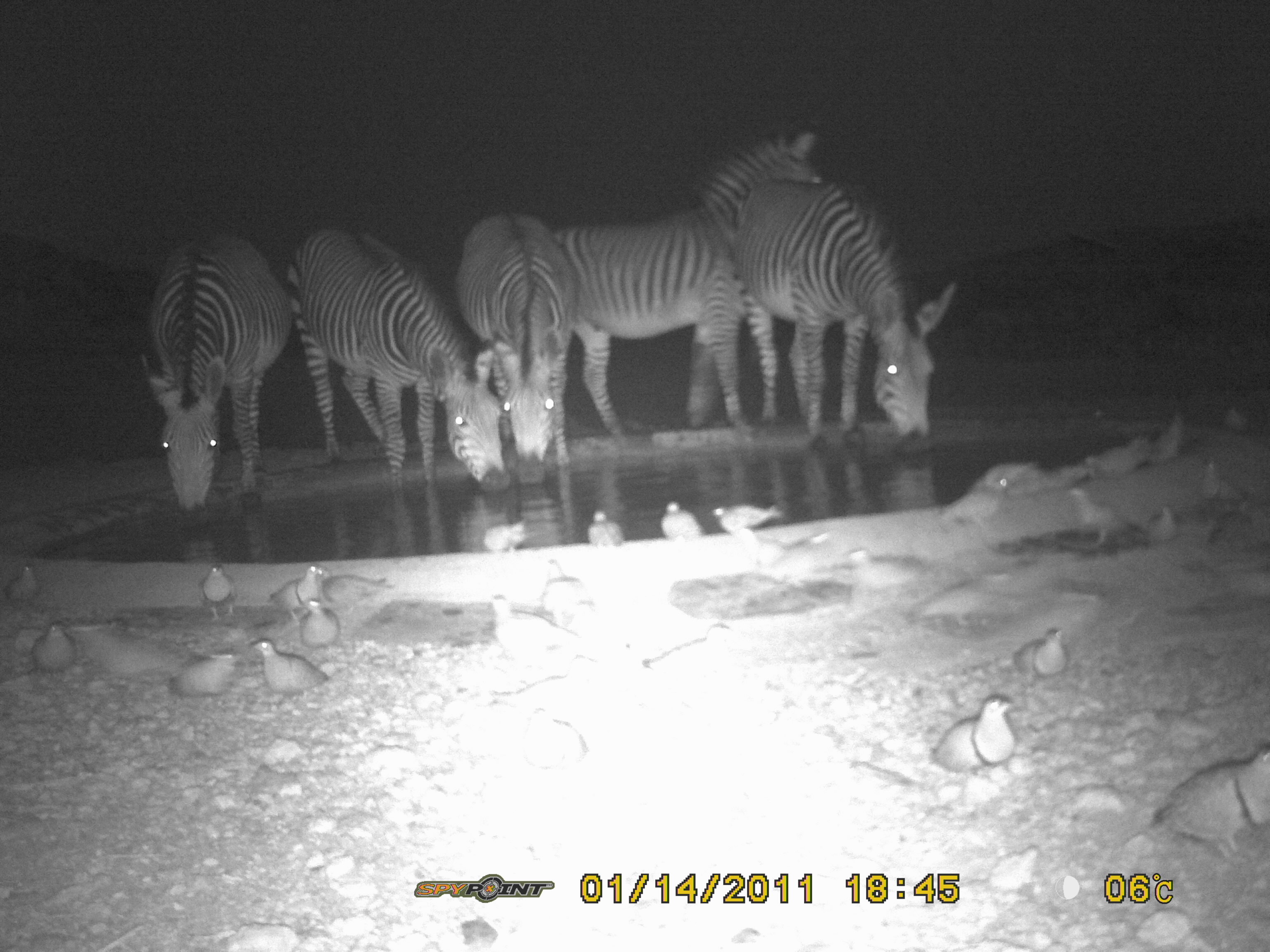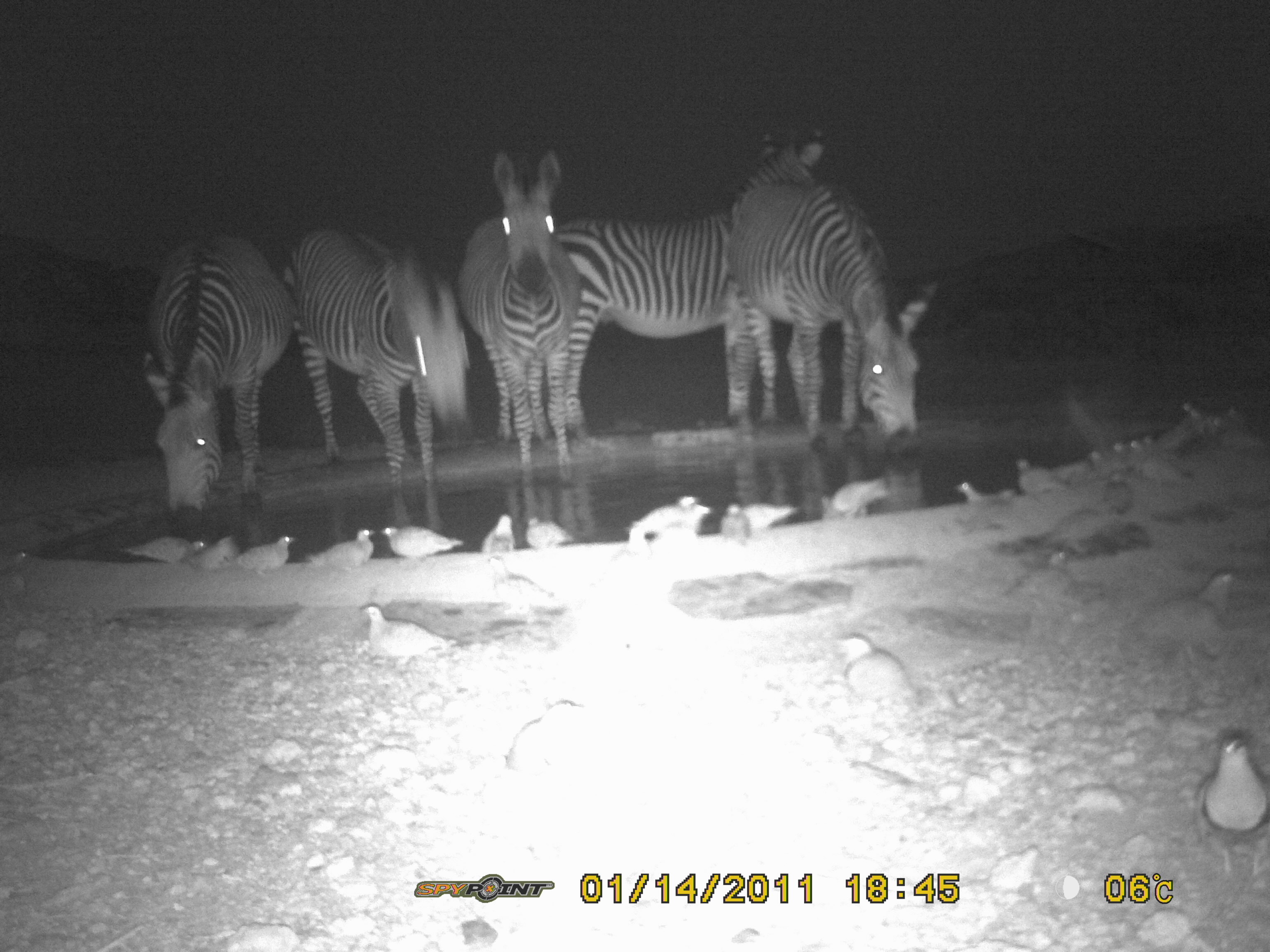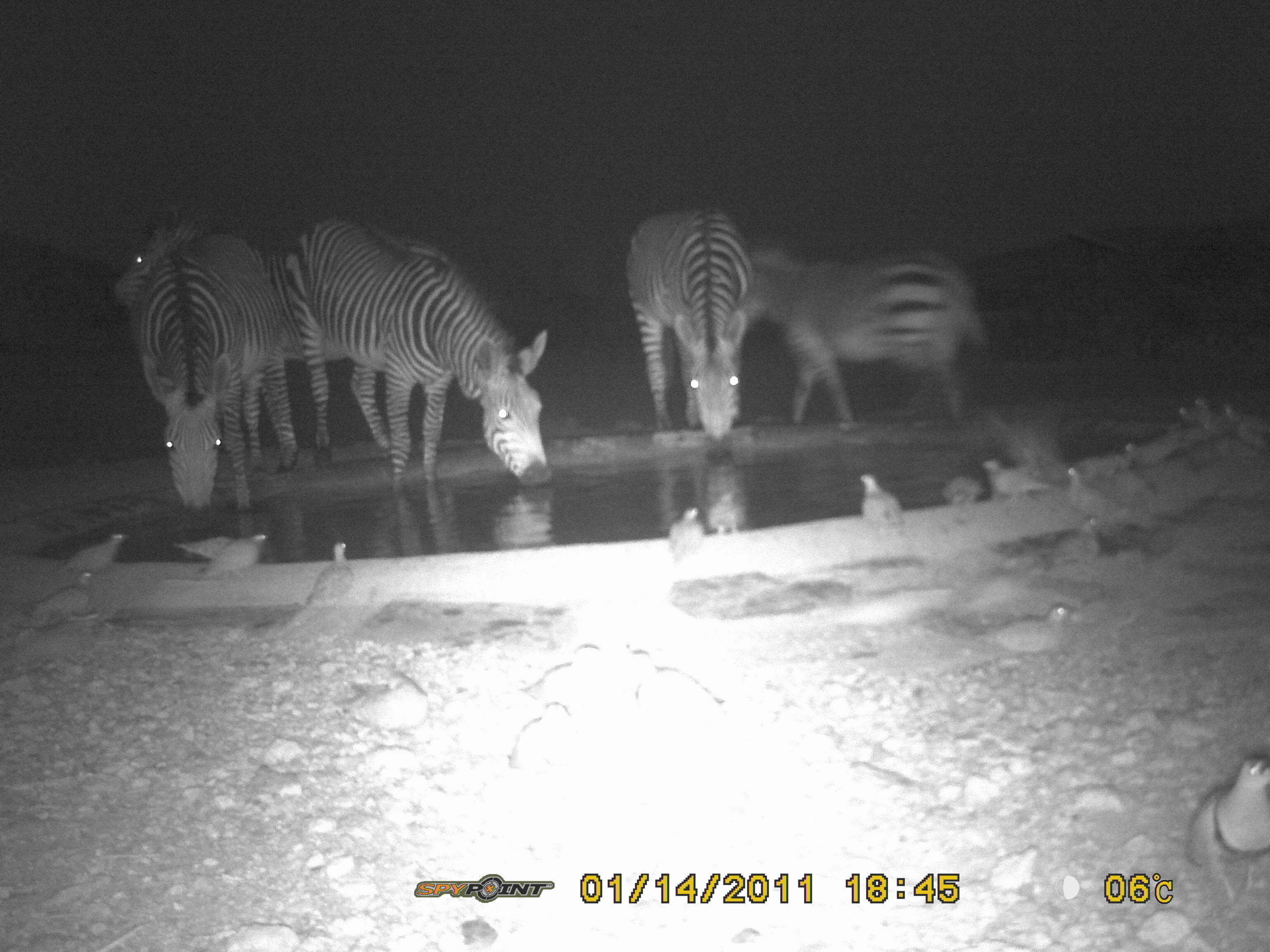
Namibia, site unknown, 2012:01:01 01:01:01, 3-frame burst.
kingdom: Animalia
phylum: Chordata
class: Mammalia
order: Perissodactyla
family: Equidae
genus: Equus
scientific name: Equus zebra hartmannae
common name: hartmann's mountain zebra